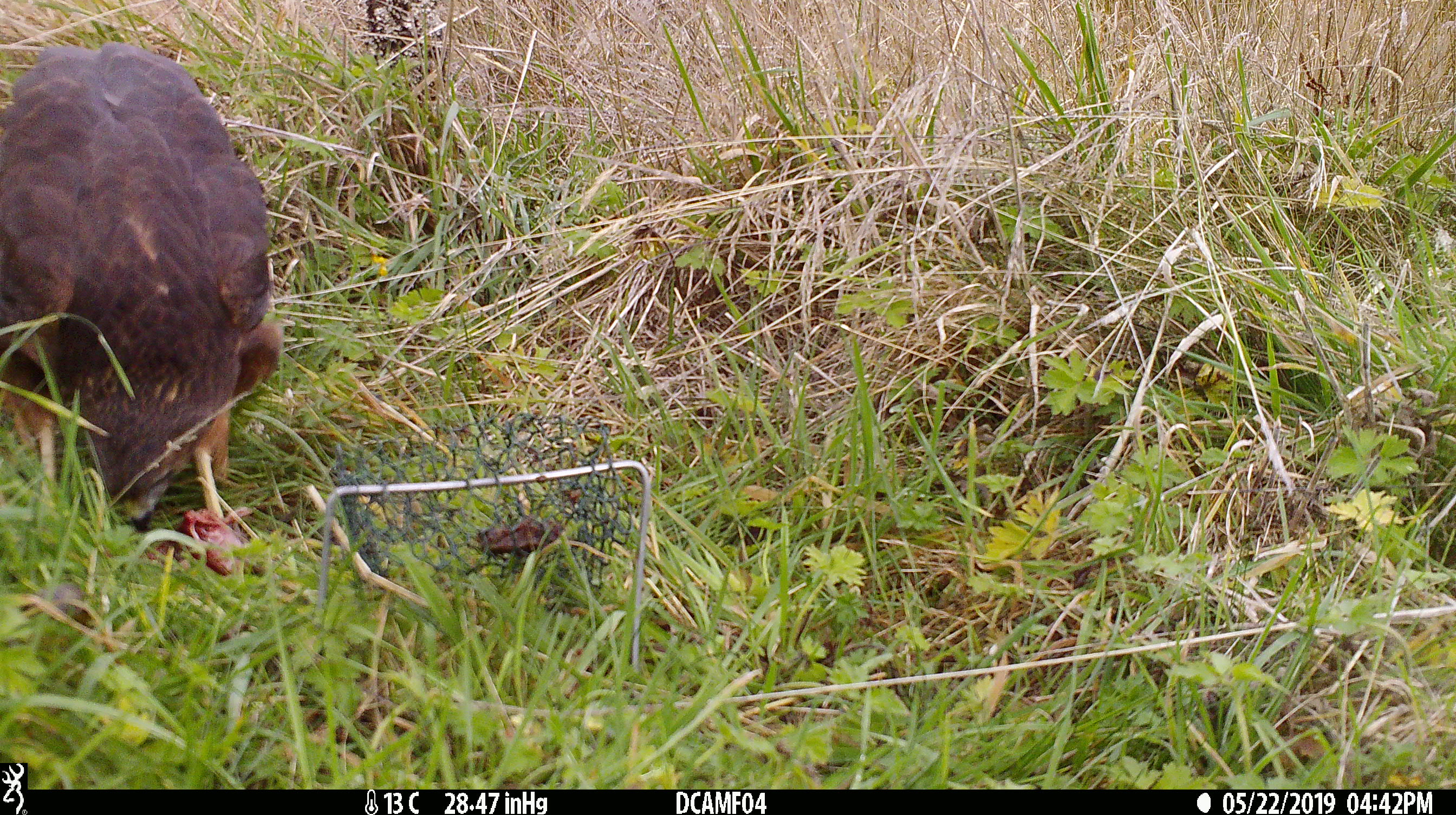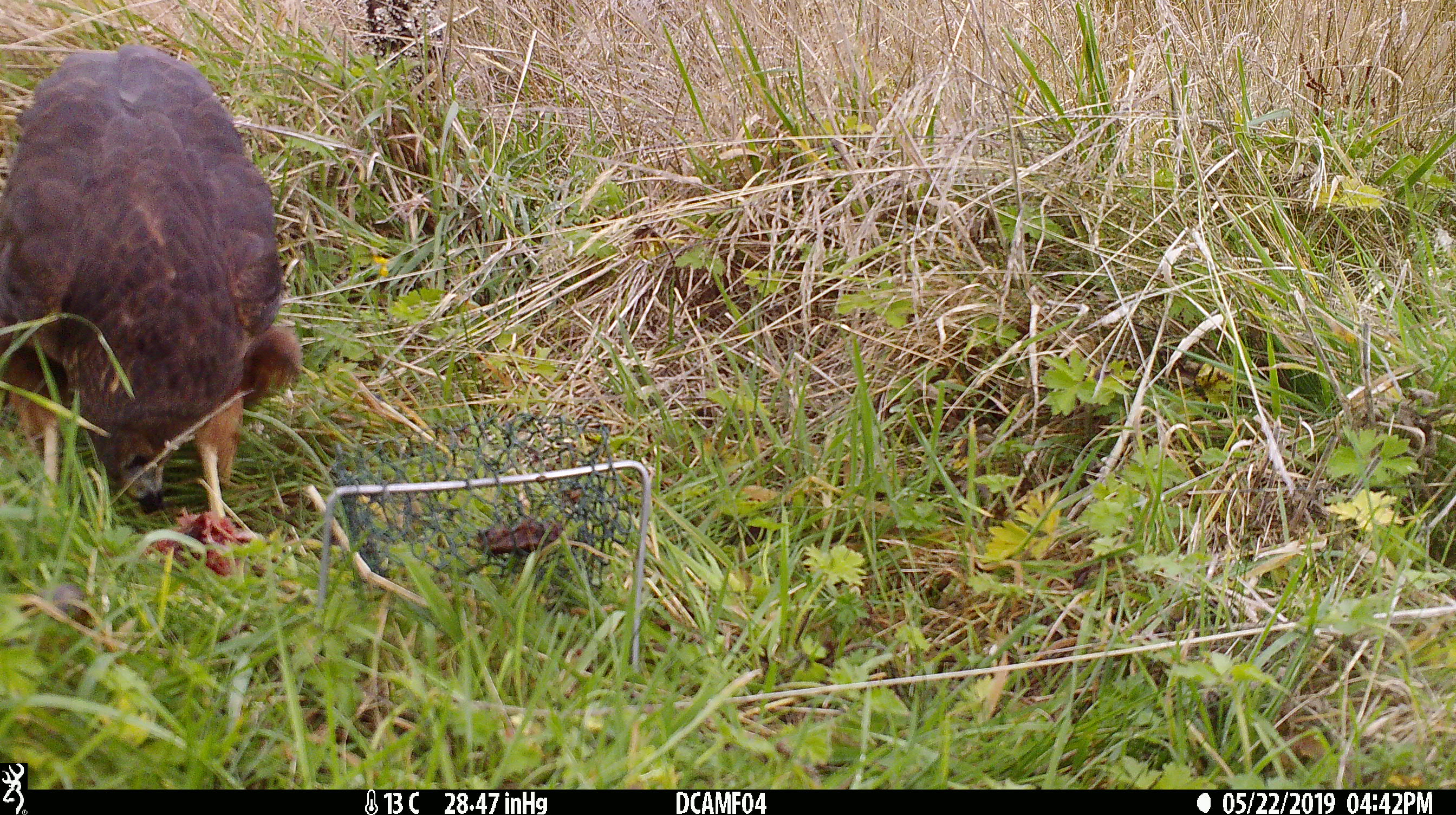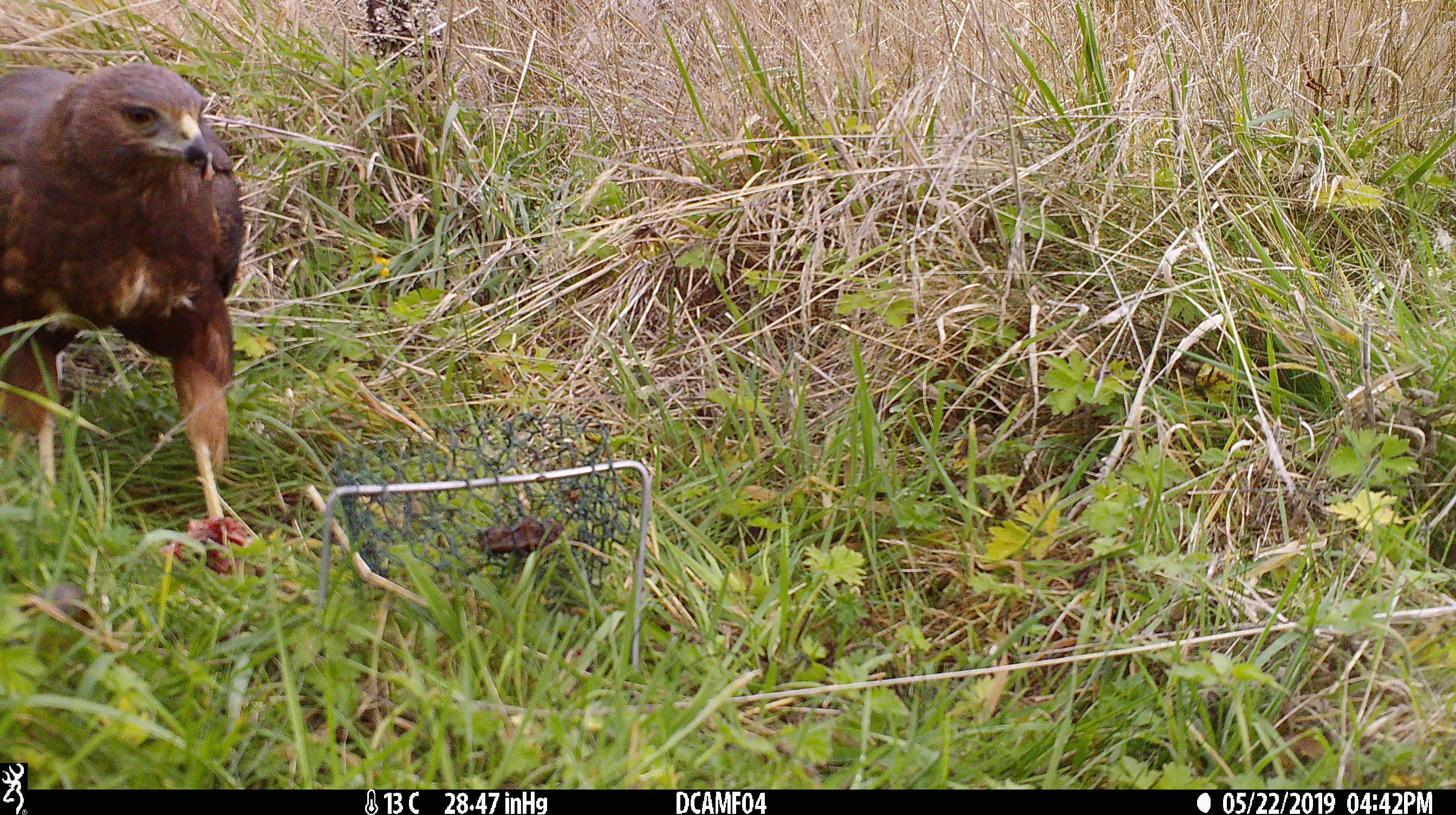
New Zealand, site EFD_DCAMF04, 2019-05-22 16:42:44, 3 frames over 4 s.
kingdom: Animalia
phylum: Chordata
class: Aves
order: Accipitriformes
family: Accipitridae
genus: Circus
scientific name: Circus approximans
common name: swamp harrier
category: harrier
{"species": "harrier (swamp harrier) (Circus approximans)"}